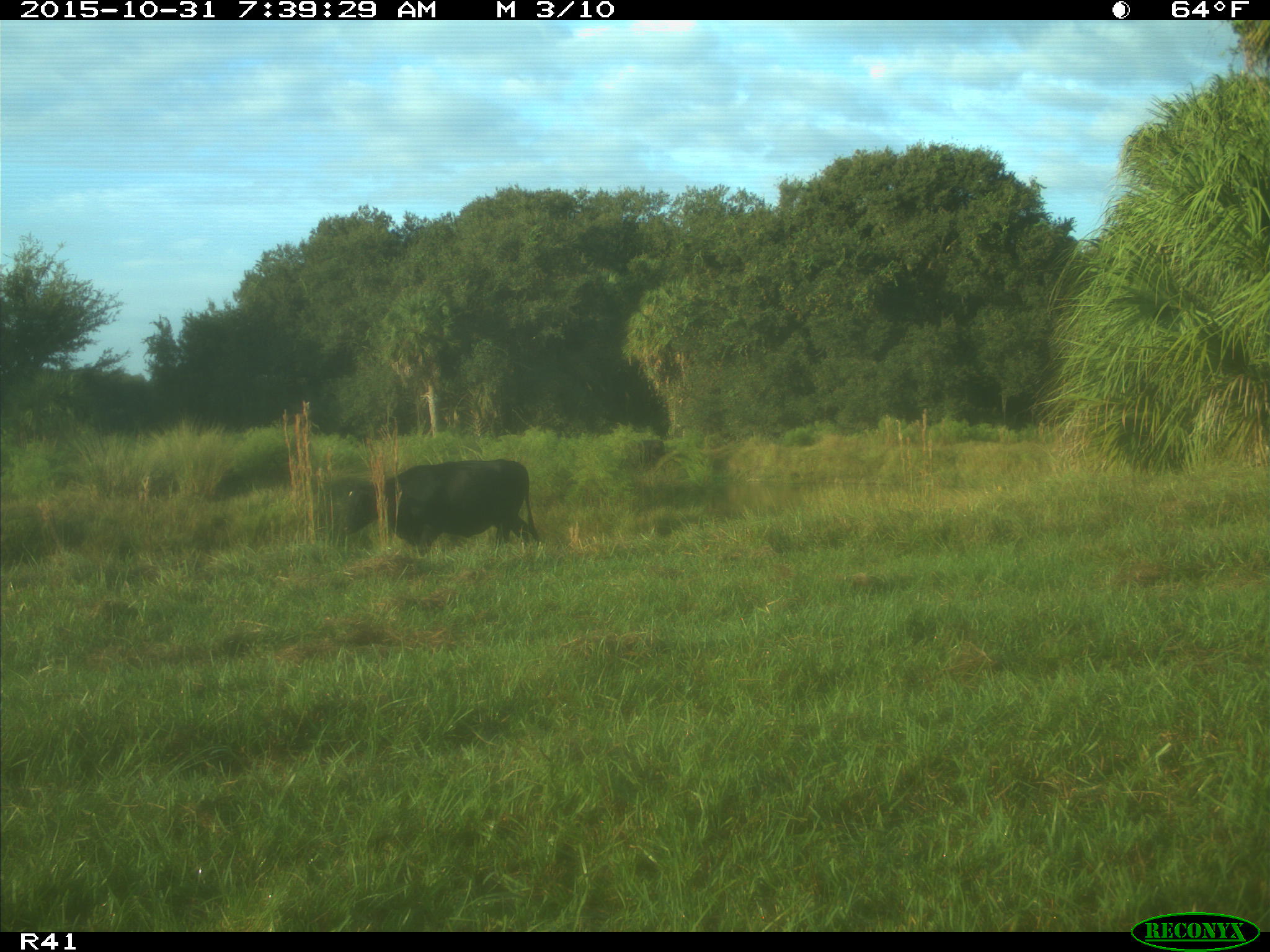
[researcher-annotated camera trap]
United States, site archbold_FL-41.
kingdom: Animalia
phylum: Chordata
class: Mammalia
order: Artiodactyla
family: Bovidae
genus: Bos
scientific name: Bos taurus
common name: domestic cow